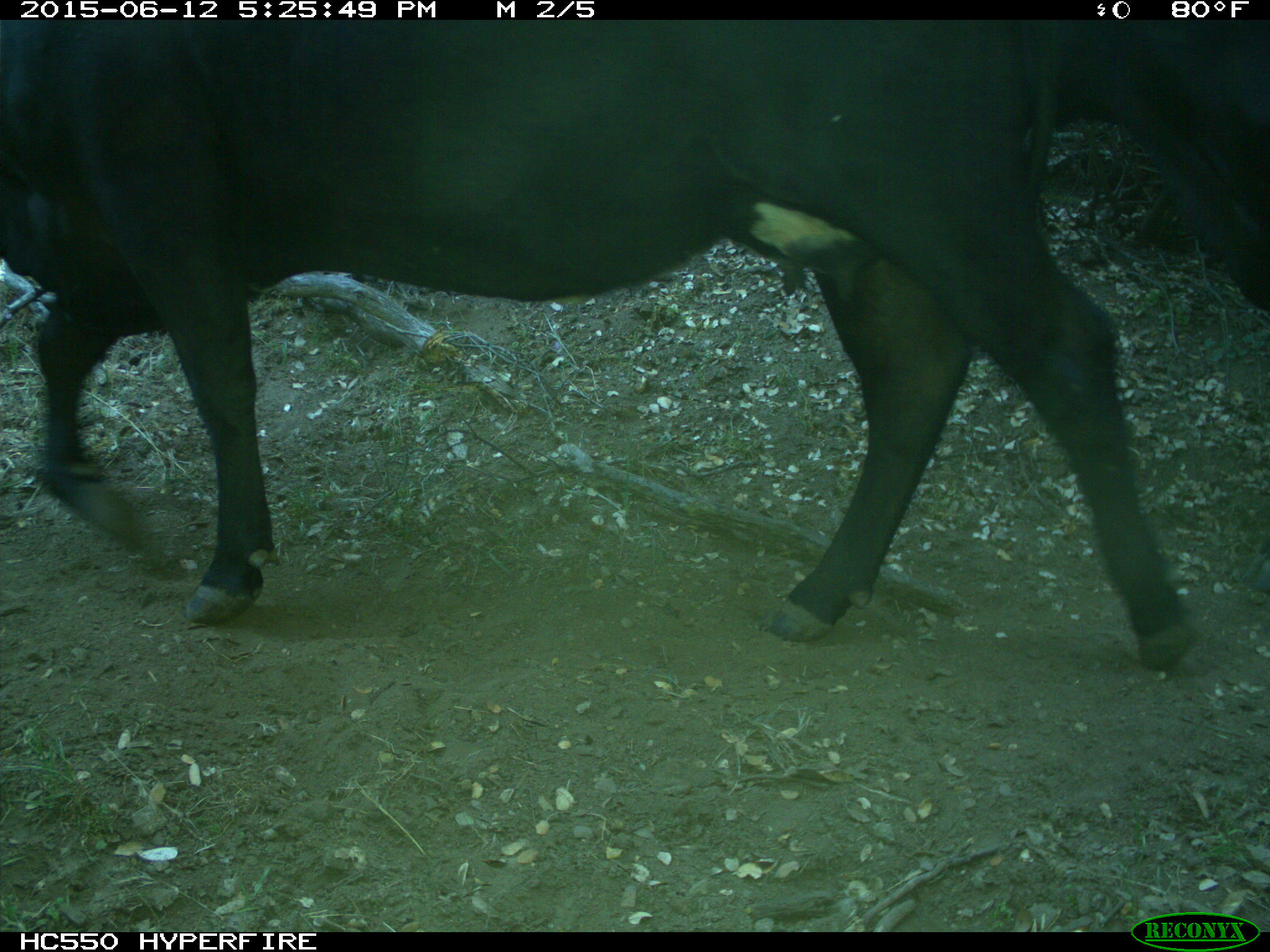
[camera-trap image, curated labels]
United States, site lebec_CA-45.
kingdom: Animalia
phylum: Chordata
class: Mammalia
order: Artiodactyla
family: Bovidae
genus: Bos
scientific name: Bos taurus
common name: domestic cow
Bos taurus (domestic cow).